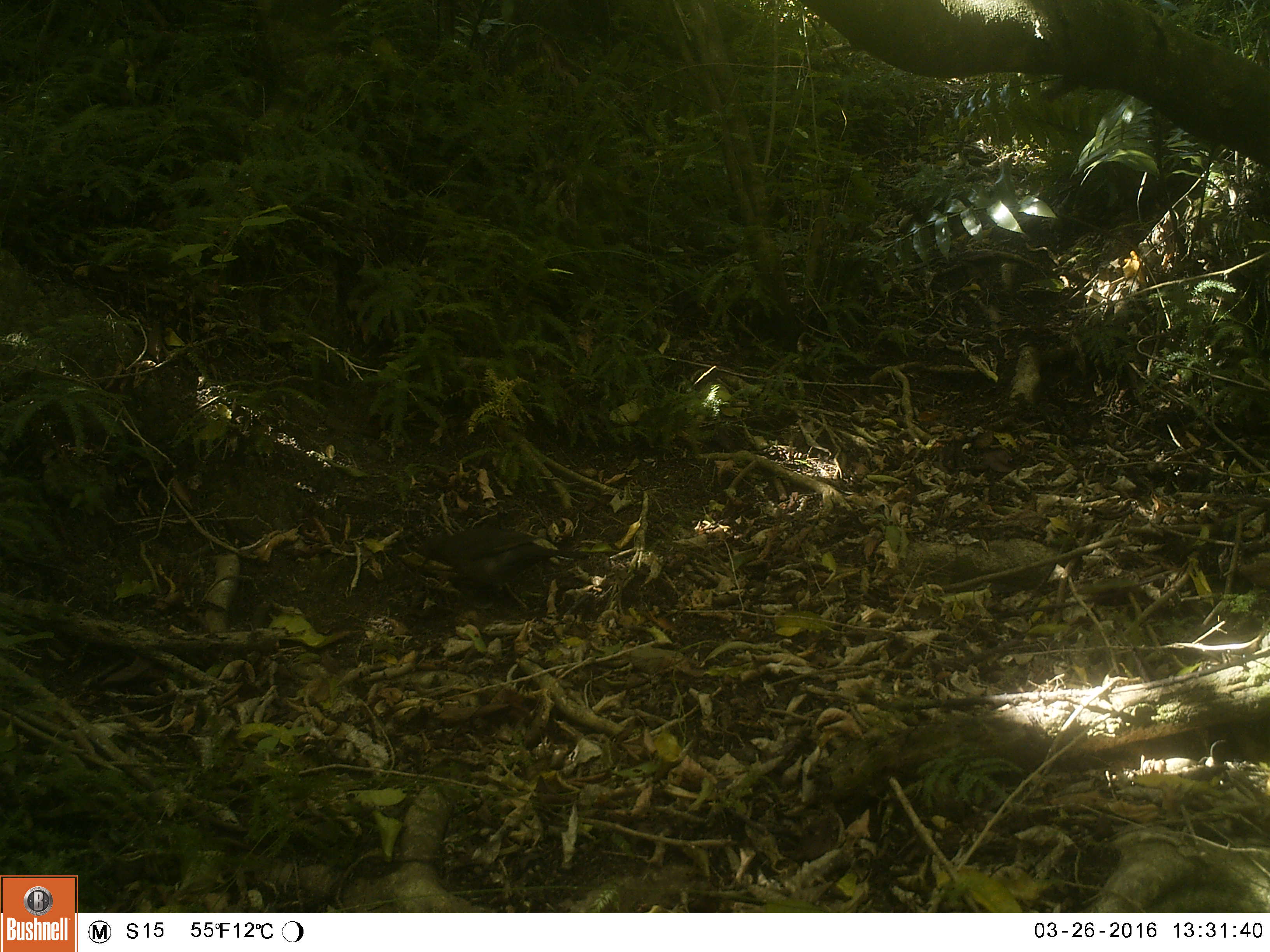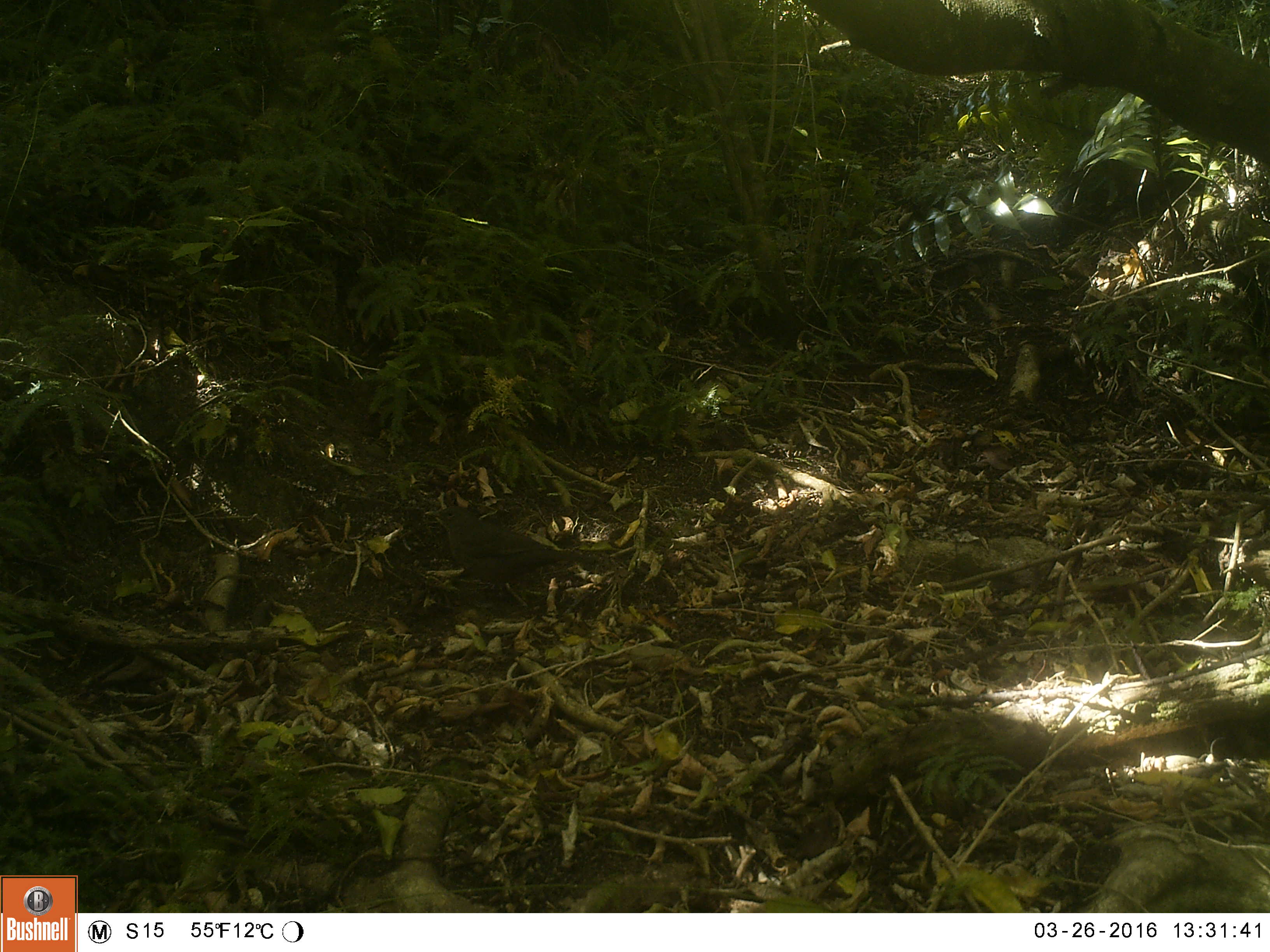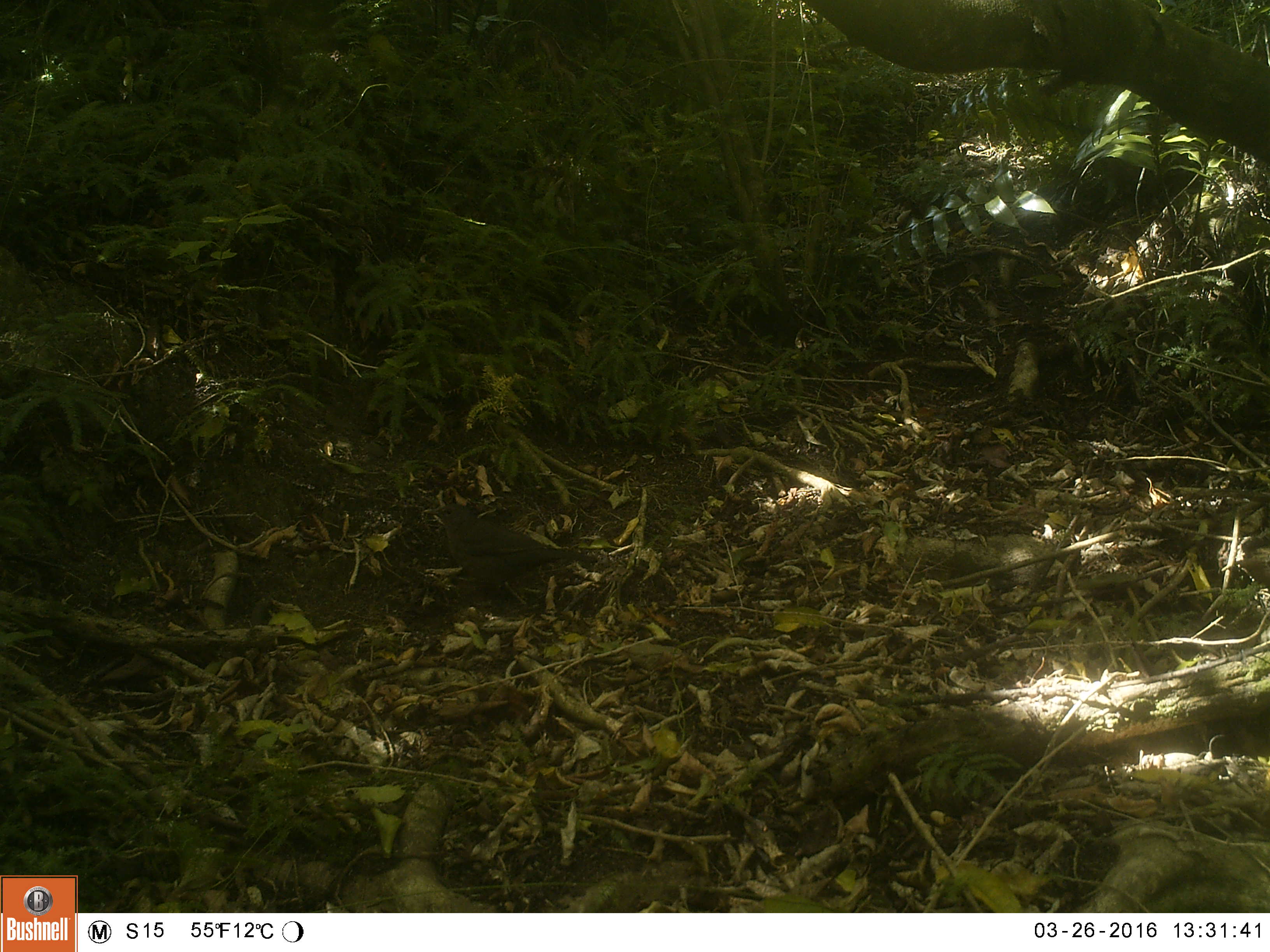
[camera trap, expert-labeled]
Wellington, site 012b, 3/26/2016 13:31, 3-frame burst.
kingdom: Animalia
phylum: Chordata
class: Aves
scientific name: Aves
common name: bird